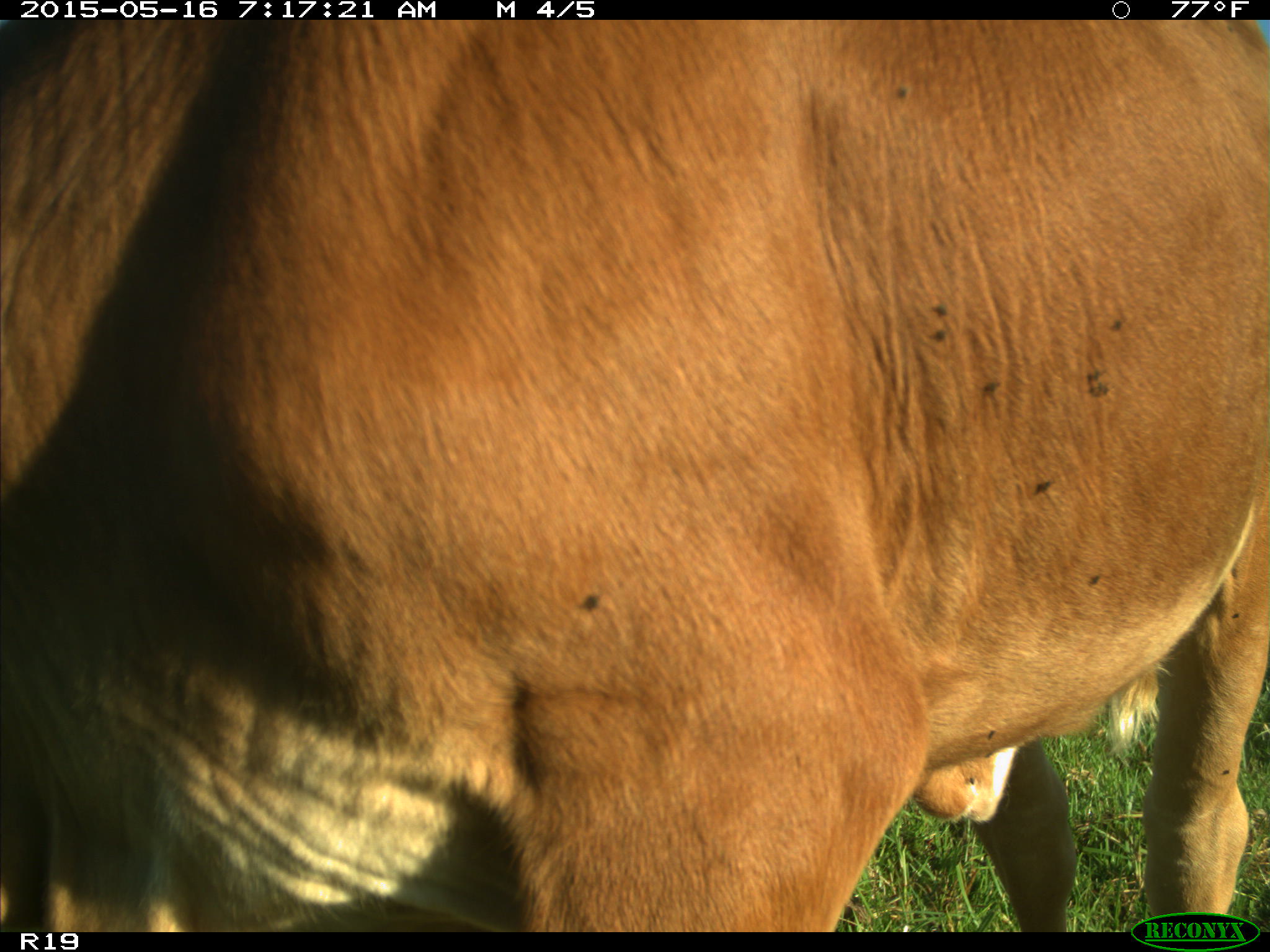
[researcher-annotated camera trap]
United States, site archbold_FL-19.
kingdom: Animalia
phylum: Chordata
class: Mammalia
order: Artiodactyla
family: Bovidae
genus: Bos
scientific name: Bos taurus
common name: domestic cow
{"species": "Bos taurus (domestic cow)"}